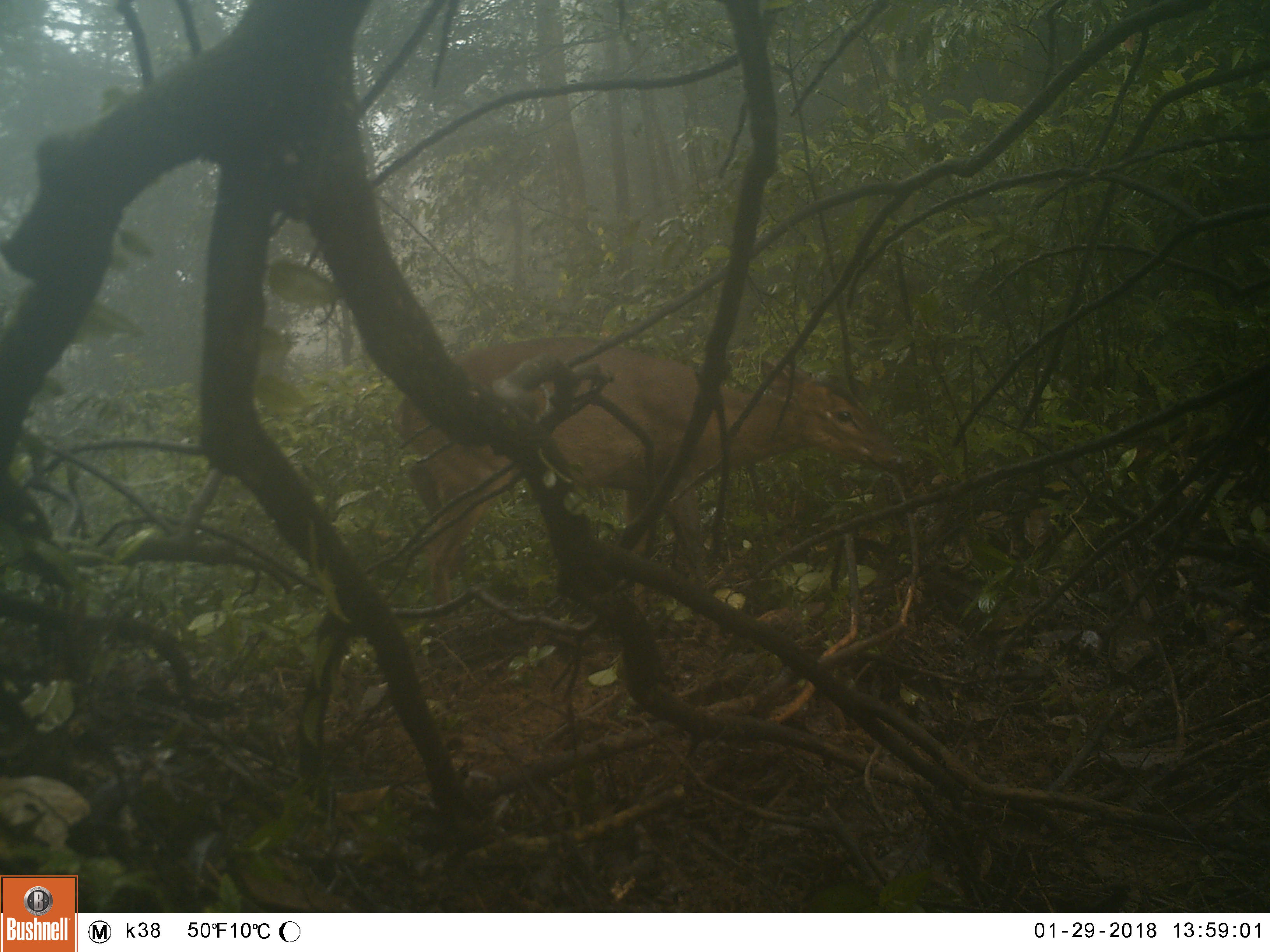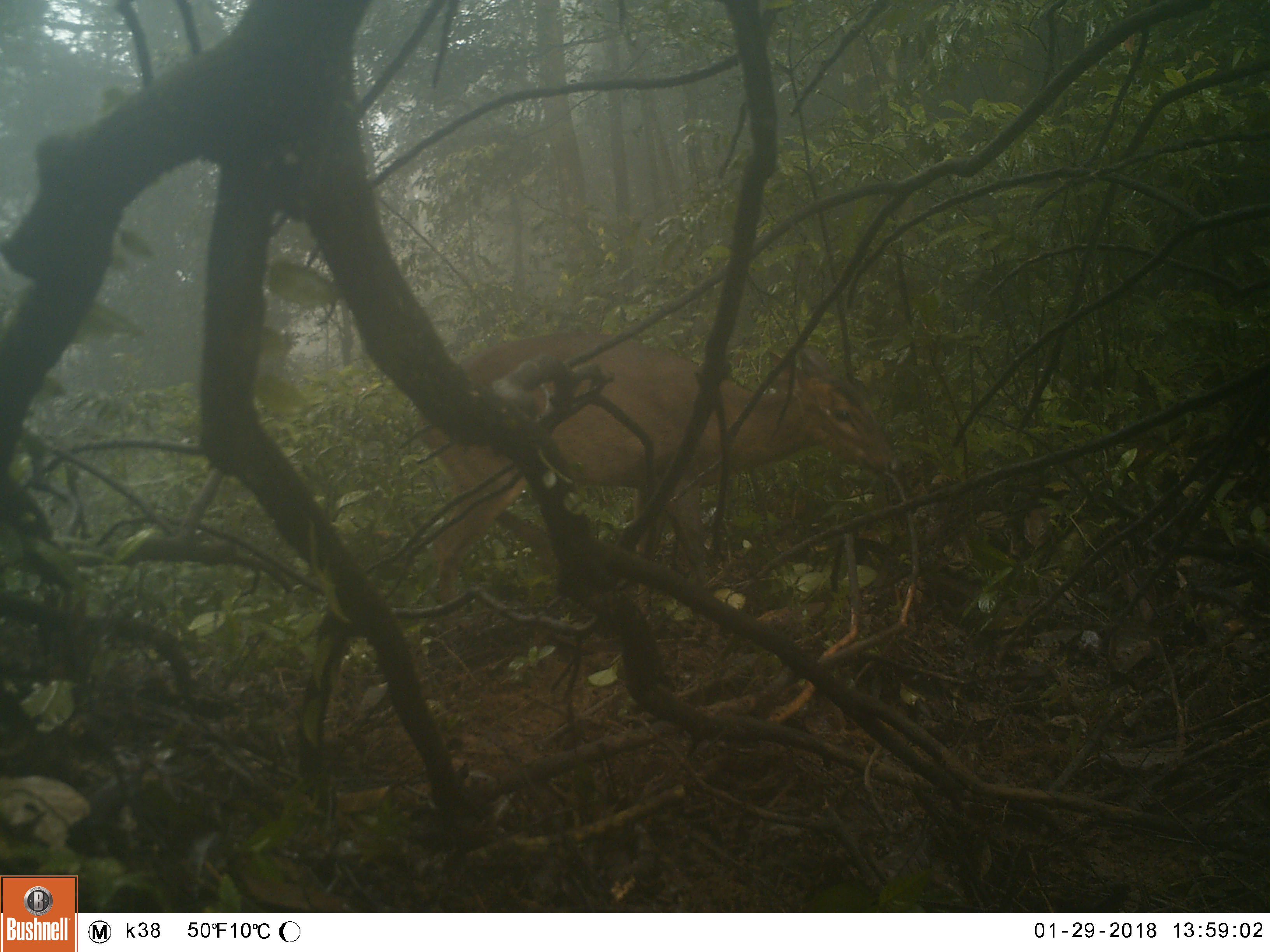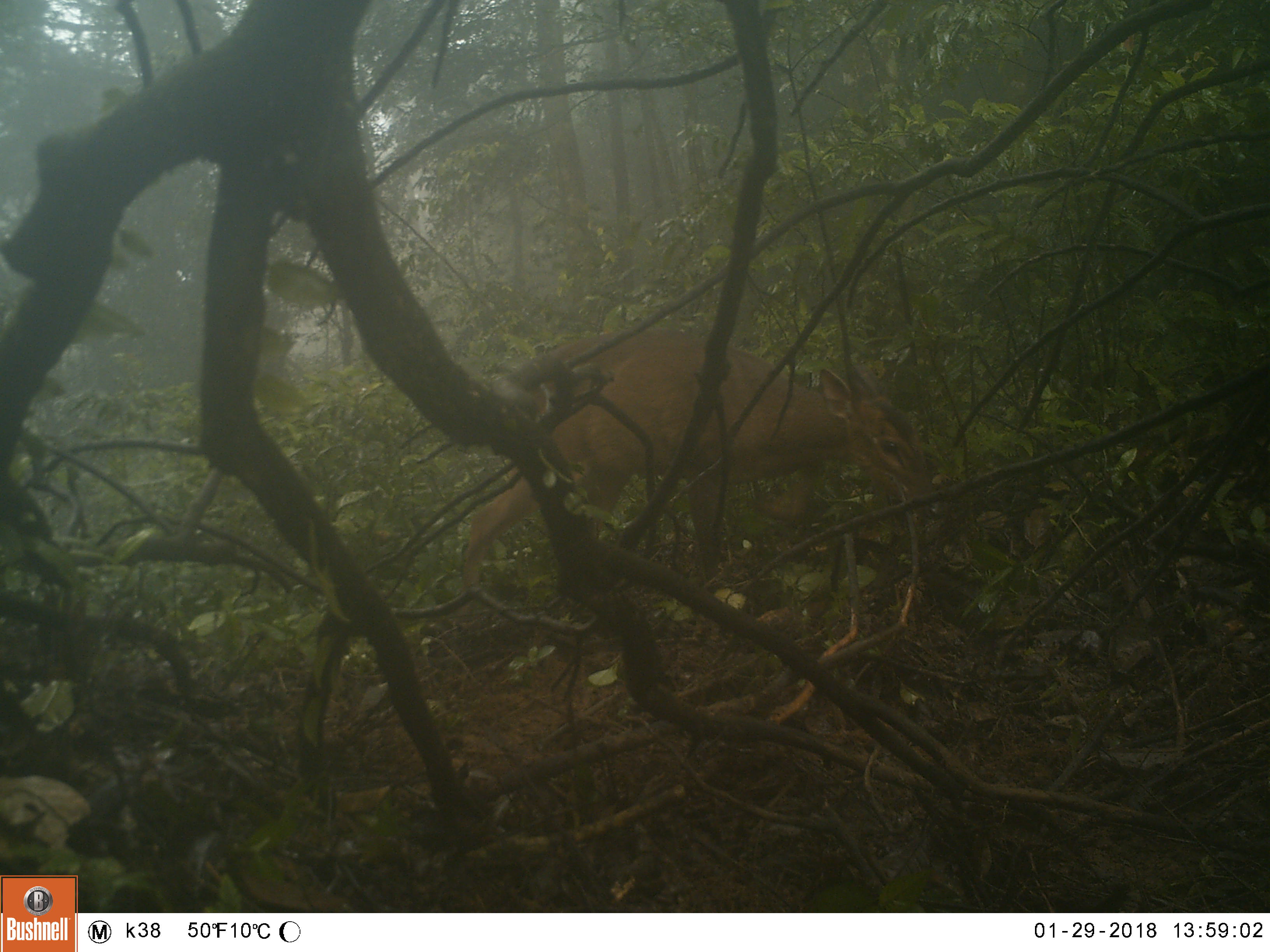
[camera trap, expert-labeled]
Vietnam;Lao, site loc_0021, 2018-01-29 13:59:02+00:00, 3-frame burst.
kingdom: Animalia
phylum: Chordata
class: Mammalia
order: Artiodactyla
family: Cervidae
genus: Muntiacus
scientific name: Muntiacus vuquangensis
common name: large-antlered muntjac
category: large antlered muntjac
Large antlered muntjac (large-antlered muntjac) (Muntiacus vuquangensis). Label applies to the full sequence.